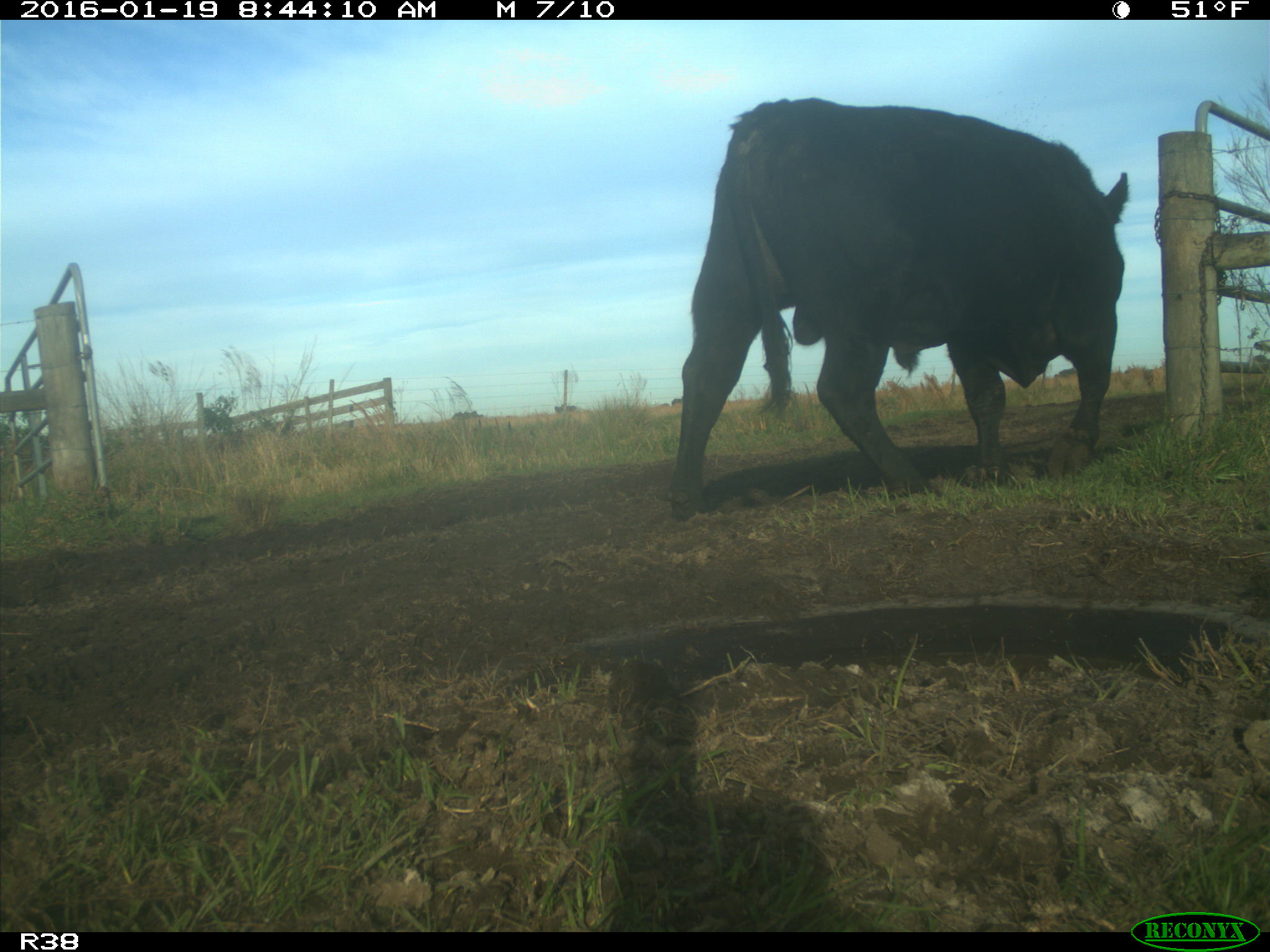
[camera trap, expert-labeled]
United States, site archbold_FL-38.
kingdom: Animalia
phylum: Chordata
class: Mammalia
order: Artiodactyla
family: Bovidae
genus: Bos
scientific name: Bos taurus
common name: domestic cow